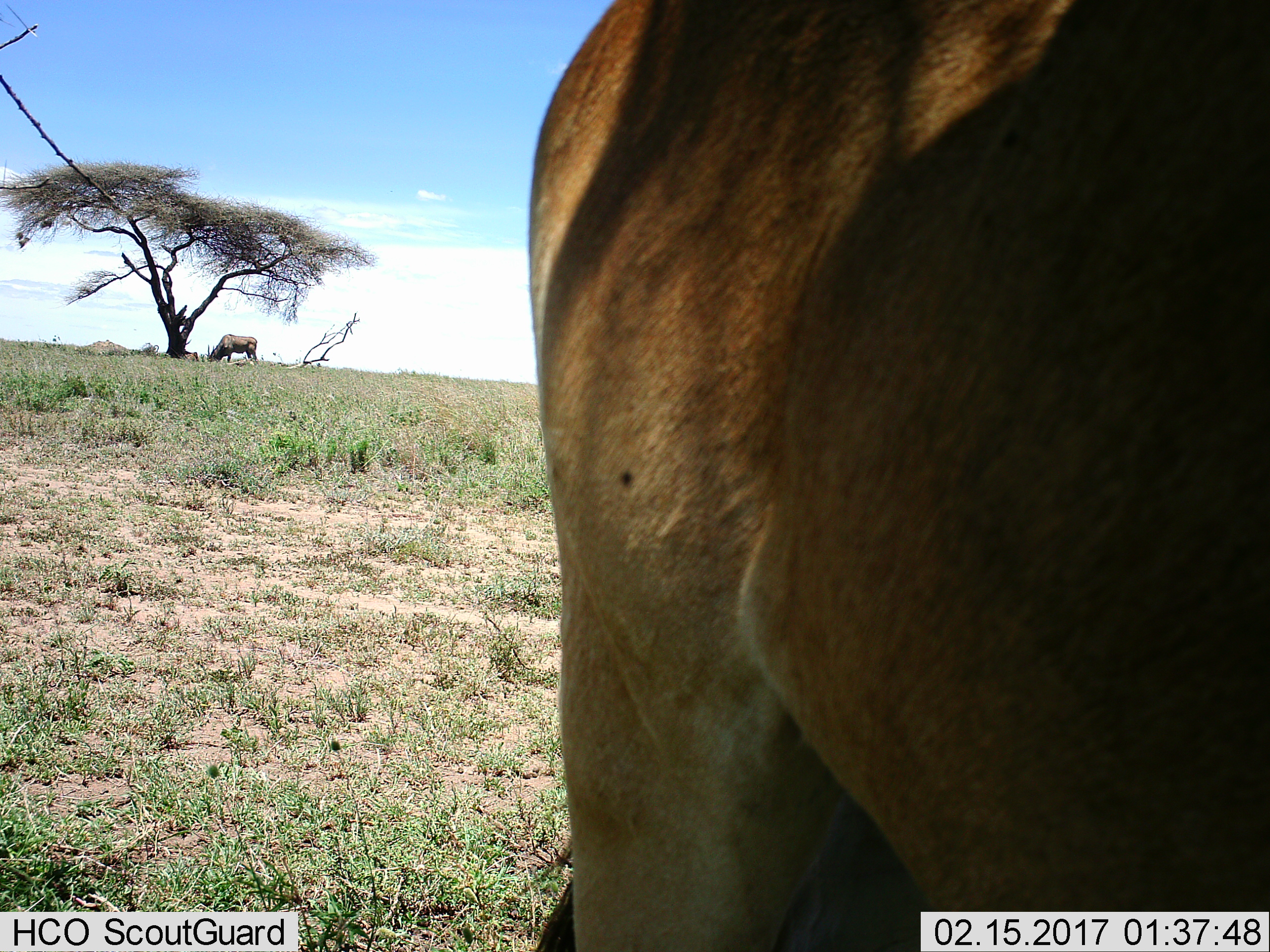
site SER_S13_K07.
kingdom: Animalia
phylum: Chordata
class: Mammalia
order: Artiodactyla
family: Bovidae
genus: Tragelaphus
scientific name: Tragelaphus oryx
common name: eland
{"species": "eland (Tragelaphus oryx)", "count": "2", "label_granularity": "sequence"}